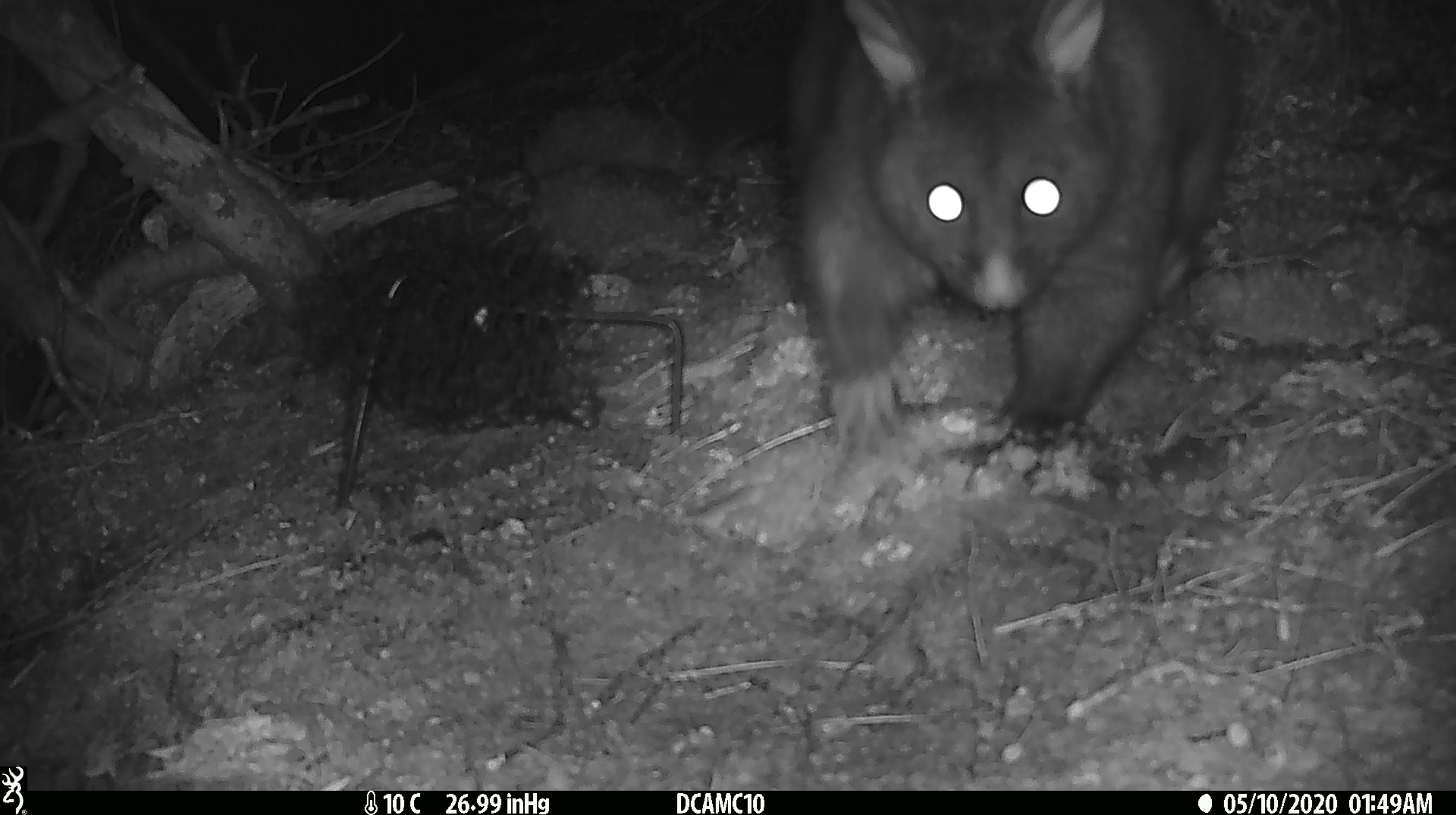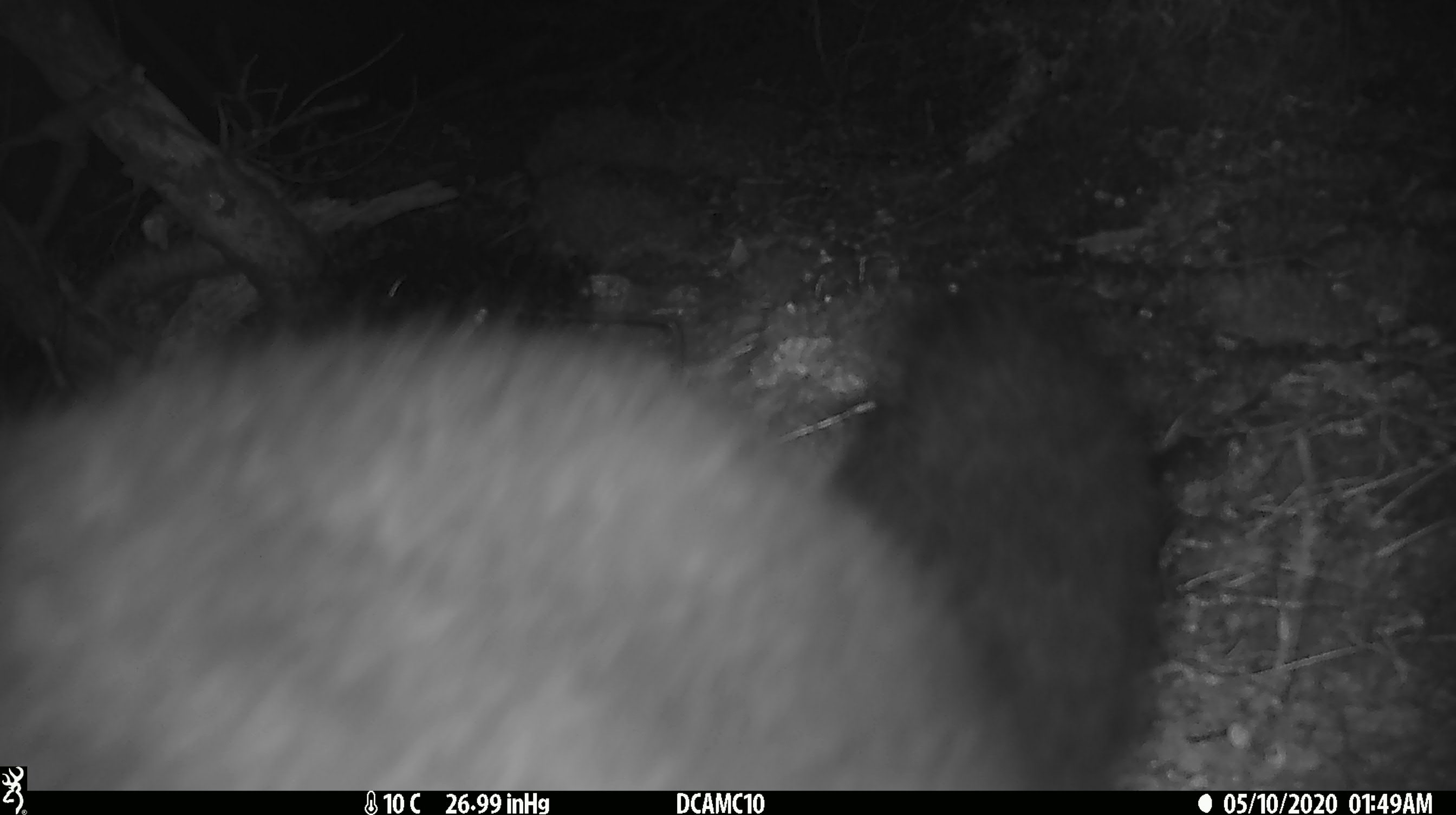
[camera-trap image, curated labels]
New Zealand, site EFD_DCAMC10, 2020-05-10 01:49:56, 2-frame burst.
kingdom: Animalia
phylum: Chordata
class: Mammalia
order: Diprotodontia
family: Phalangeridae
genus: Trichosurus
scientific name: Trichosurus vulpecula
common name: common brushtail possum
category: possum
Possum (common brushtail possum) (Trichosurus vulpecula).